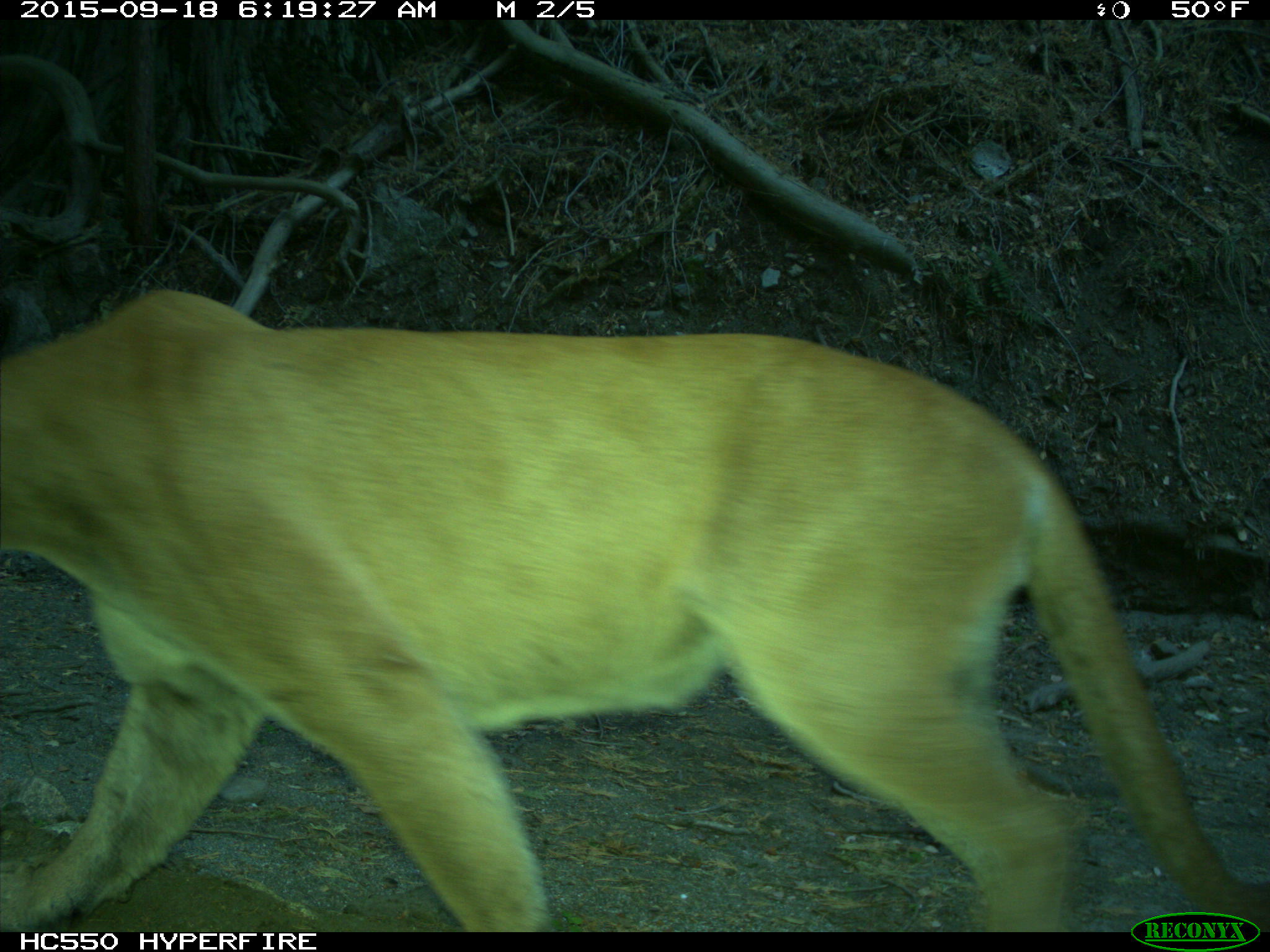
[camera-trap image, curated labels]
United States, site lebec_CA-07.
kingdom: Animalia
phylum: Chordata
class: Mammalia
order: Carnivora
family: Felidae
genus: Puma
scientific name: Puma concolor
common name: mountain lion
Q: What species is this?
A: Puma concolor (mountain lion).